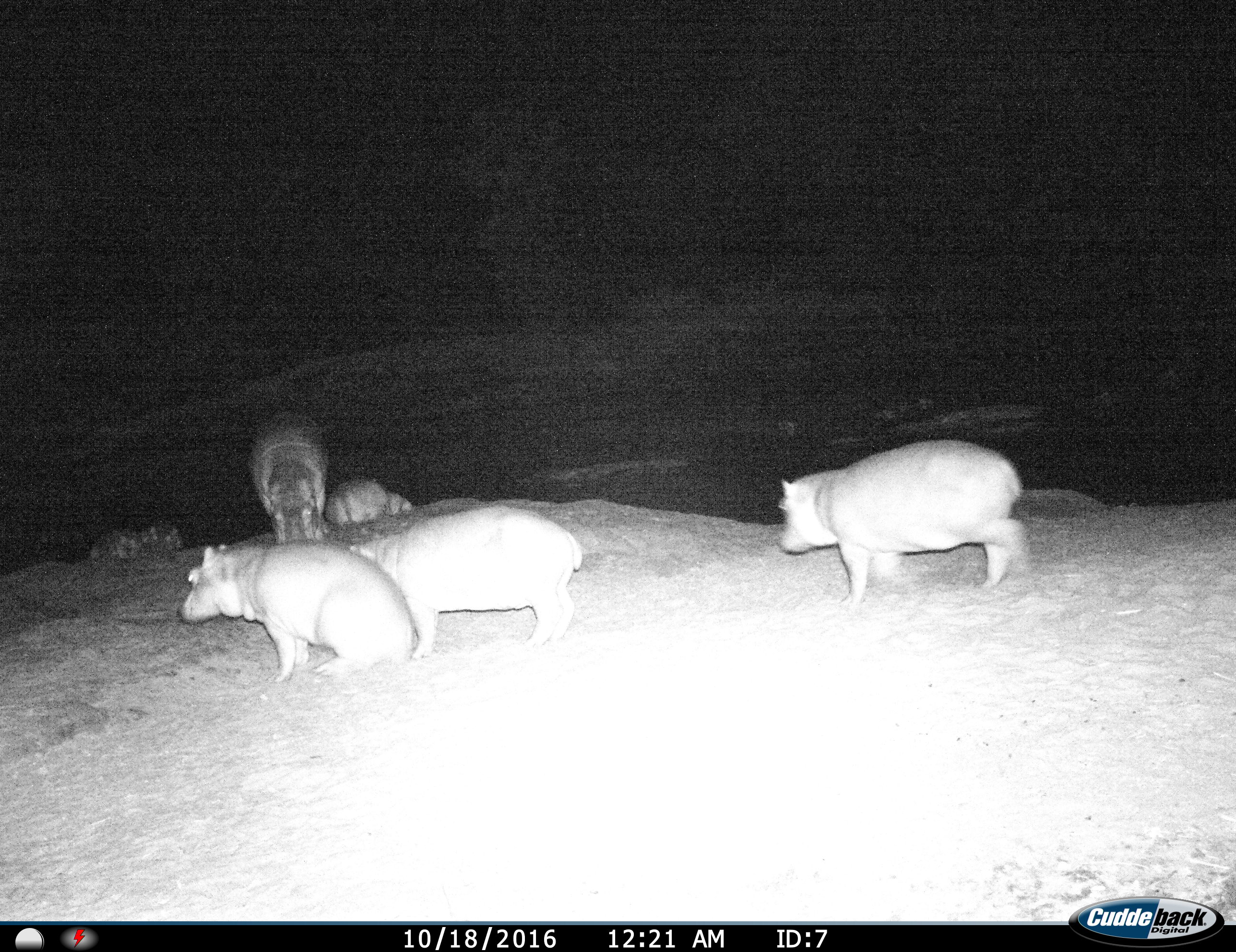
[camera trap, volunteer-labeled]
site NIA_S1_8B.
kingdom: Animalia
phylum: Chordata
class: Mammalia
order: Artiodactyla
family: Hippopotamidae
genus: Hippopotamus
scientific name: Hippopotamus amphibius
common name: hippopotamus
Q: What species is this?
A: Hippopotamus (Hippopotamus amphibius).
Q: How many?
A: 5.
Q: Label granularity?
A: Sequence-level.